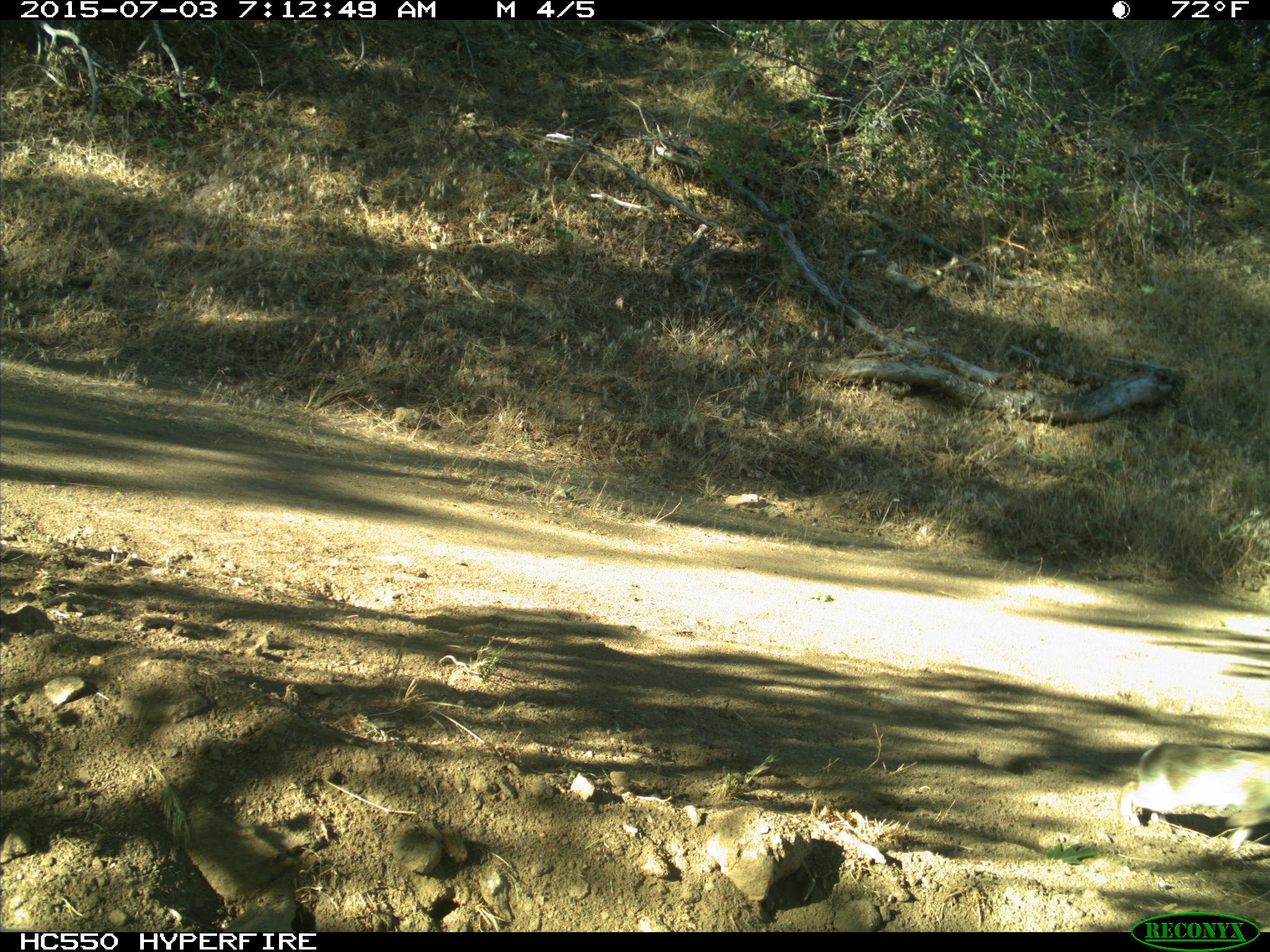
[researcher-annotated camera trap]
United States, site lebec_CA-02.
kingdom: Animalia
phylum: Chordata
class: Mammalia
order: Lagomorpha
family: Leporidae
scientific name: Leporidae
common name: rabbits and hares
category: unidentified rabbit